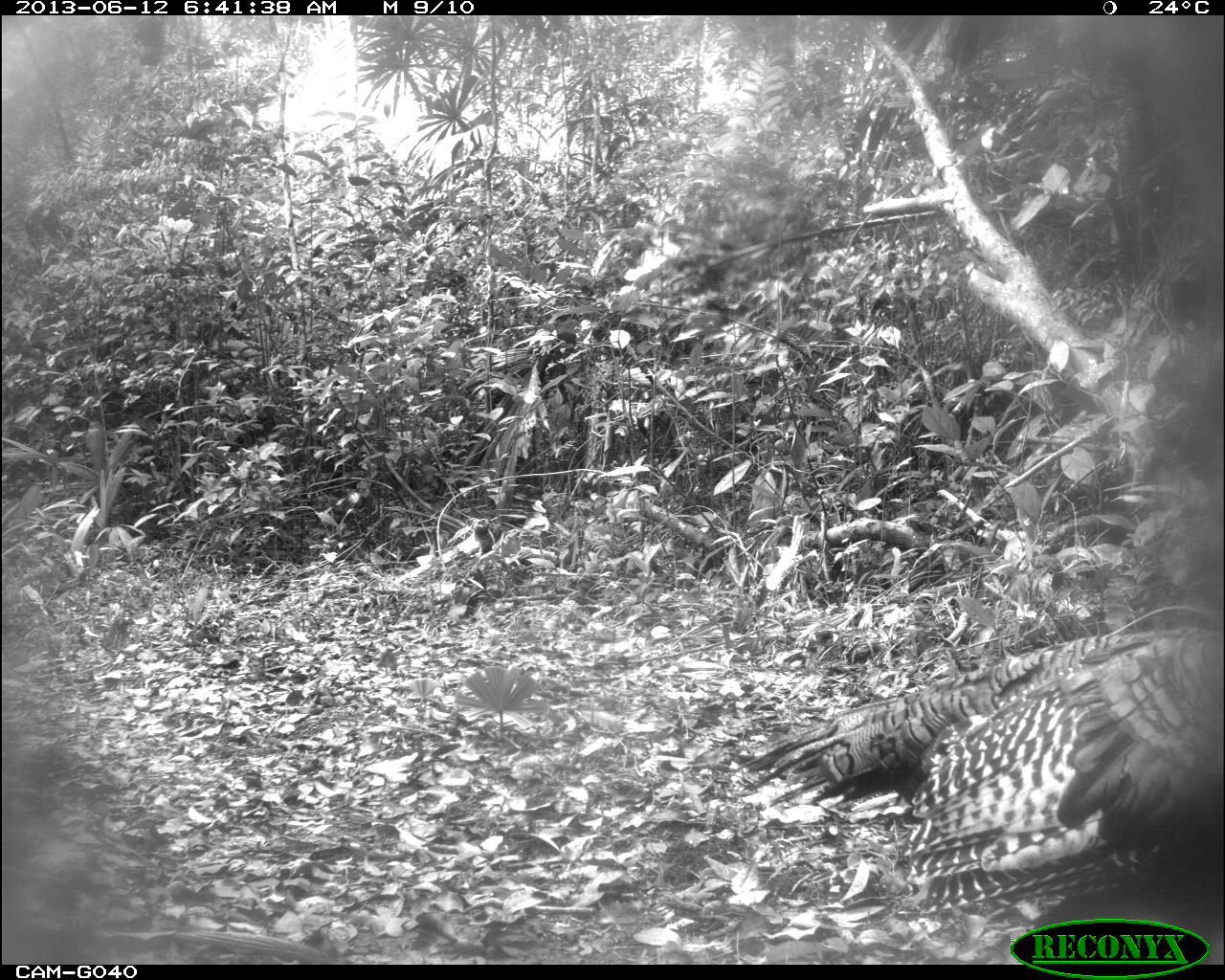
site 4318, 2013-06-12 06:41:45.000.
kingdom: Animalia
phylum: Chordata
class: Aves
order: Galliformes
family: Phasianidae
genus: Meleagris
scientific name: Meleagris ocellata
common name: ocellated turkey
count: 2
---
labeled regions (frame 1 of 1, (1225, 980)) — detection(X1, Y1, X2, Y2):
meleagris ocellata: detection(740, 626, 1225, 965)